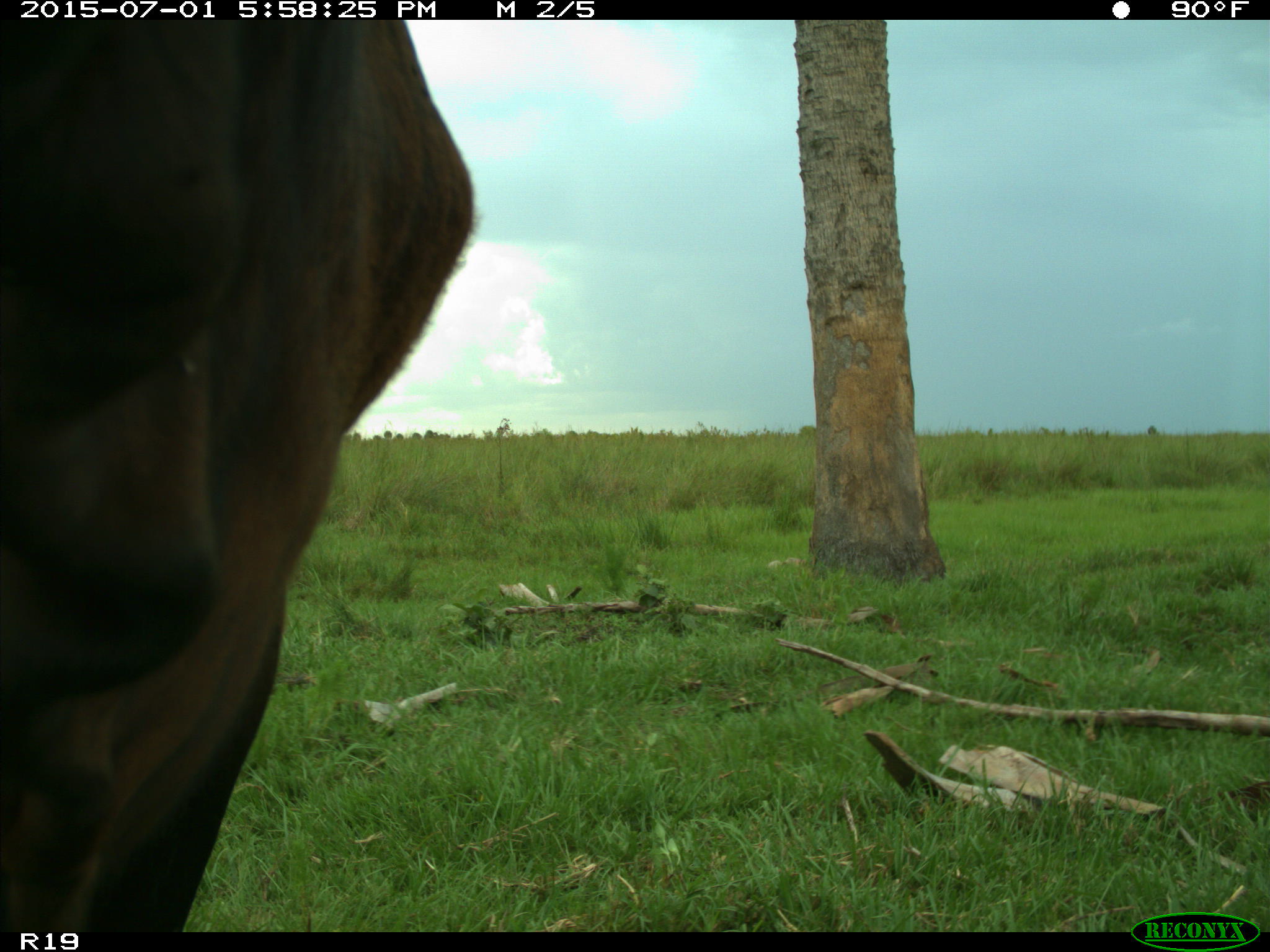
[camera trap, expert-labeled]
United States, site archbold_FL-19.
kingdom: Animalia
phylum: Chordata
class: Mammalia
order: Artiodactyla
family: Bovidae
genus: Bos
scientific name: Bos taurus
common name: domestic cow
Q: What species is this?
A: Bos taurus (domestic cow).